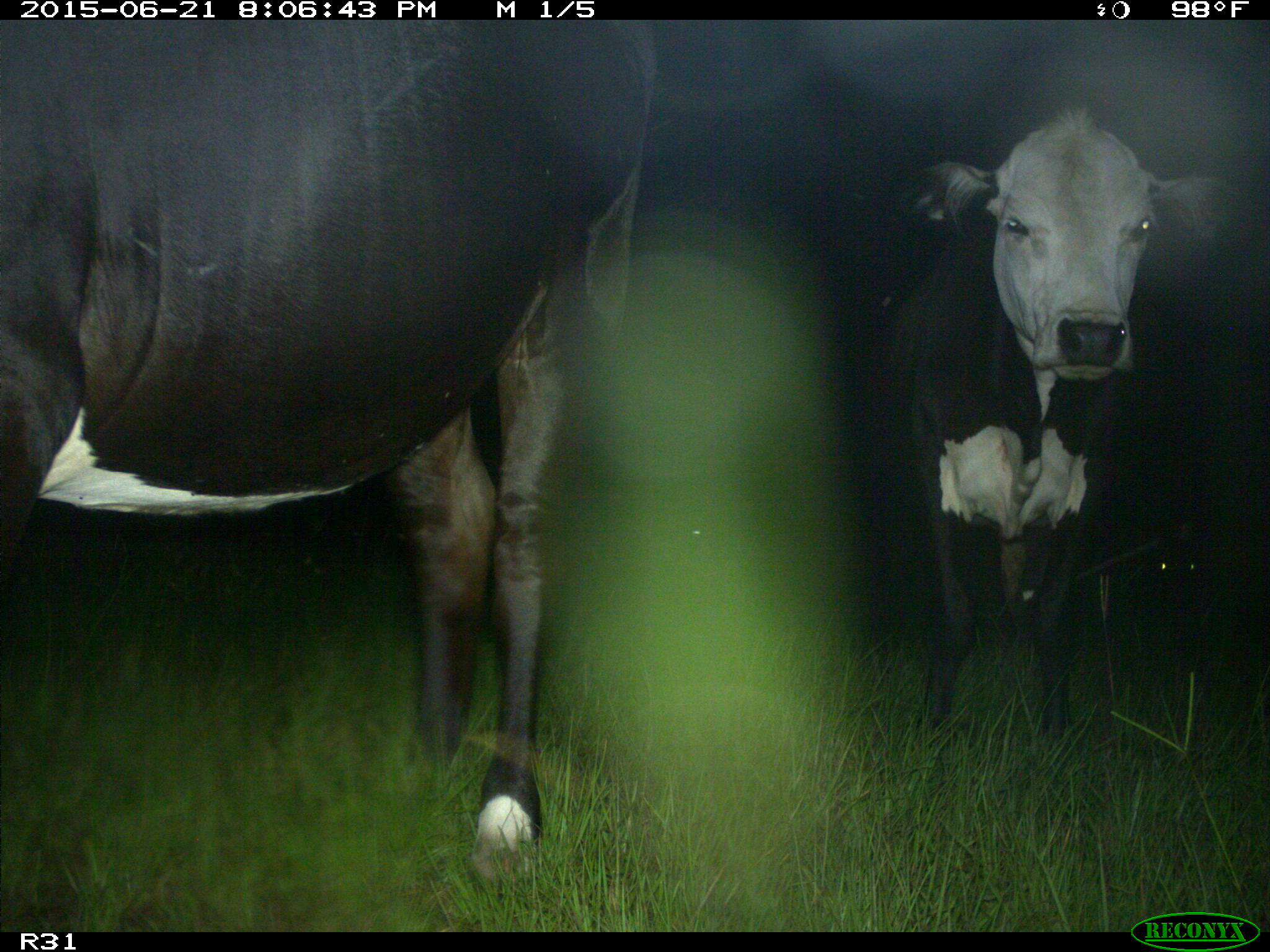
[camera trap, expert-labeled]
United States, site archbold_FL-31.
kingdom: Animalia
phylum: Chordata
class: Mammalia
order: Artiodactyla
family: Bovidae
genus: Bos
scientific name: Bos taurus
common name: domestic cow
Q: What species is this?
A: Bos taurus (domestic cow).